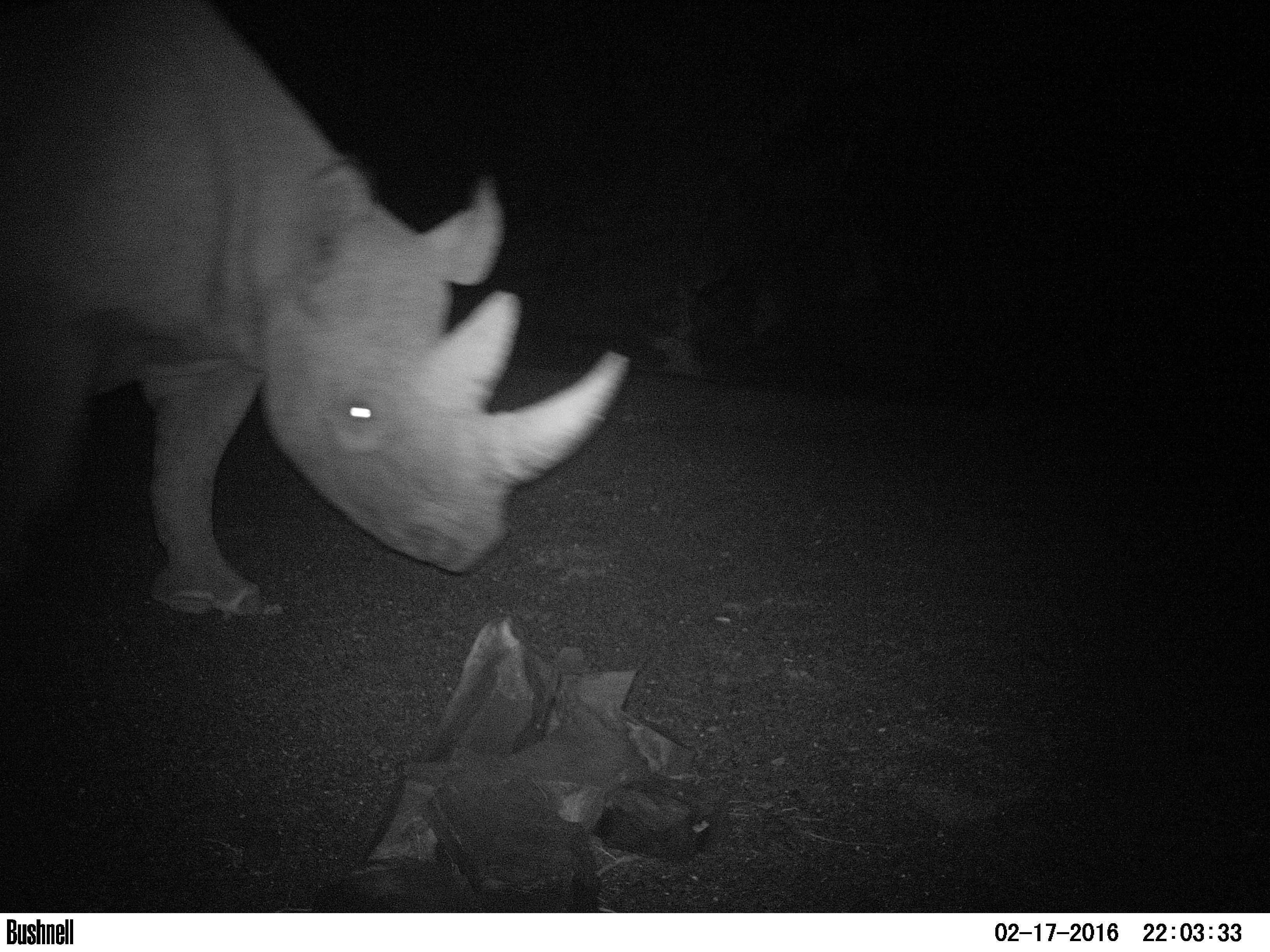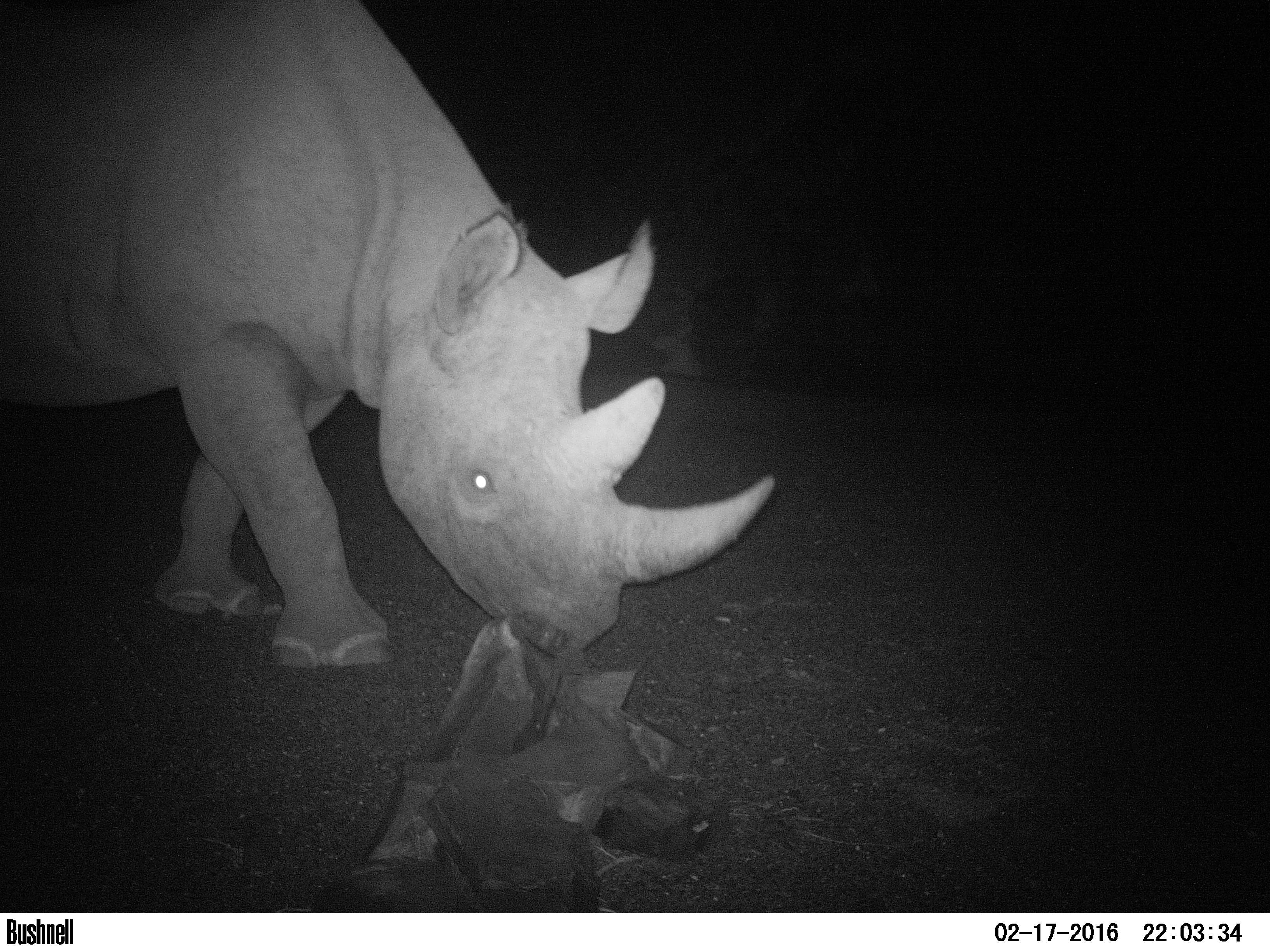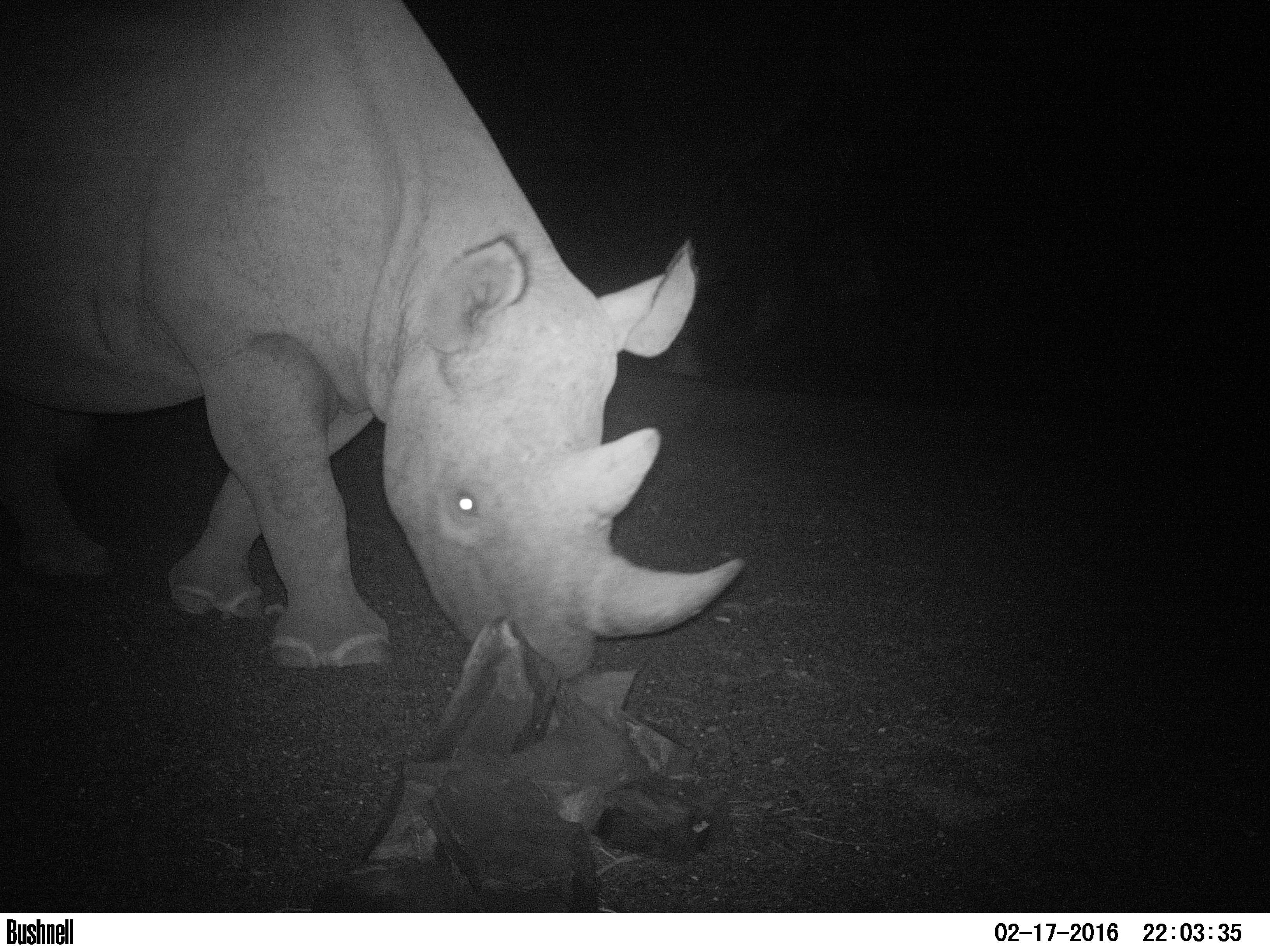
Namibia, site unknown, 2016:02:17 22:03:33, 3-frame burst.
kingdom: Animalia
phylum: Chordata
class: Mammalia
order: Perissodactyla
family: Rhinocerotidae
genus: Diceros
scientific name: Diceros bicornis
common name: black rhinoceros